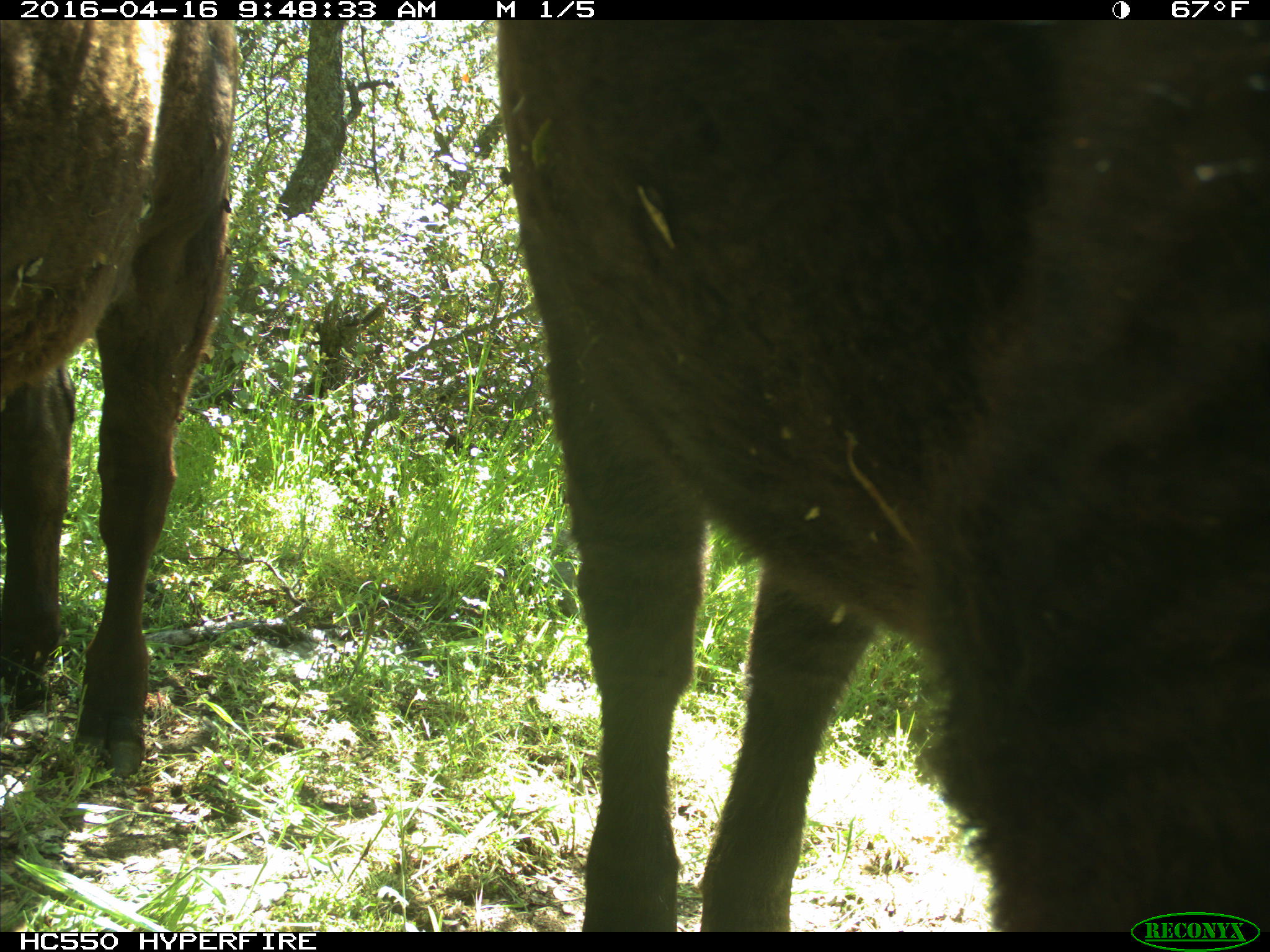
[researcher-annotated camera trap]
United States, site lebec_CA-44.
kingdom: Animalia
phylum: Chordata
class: Mammalia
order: Artiodactyla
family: Bovidae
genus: Bos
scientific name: Bos taurus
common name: domestic cow